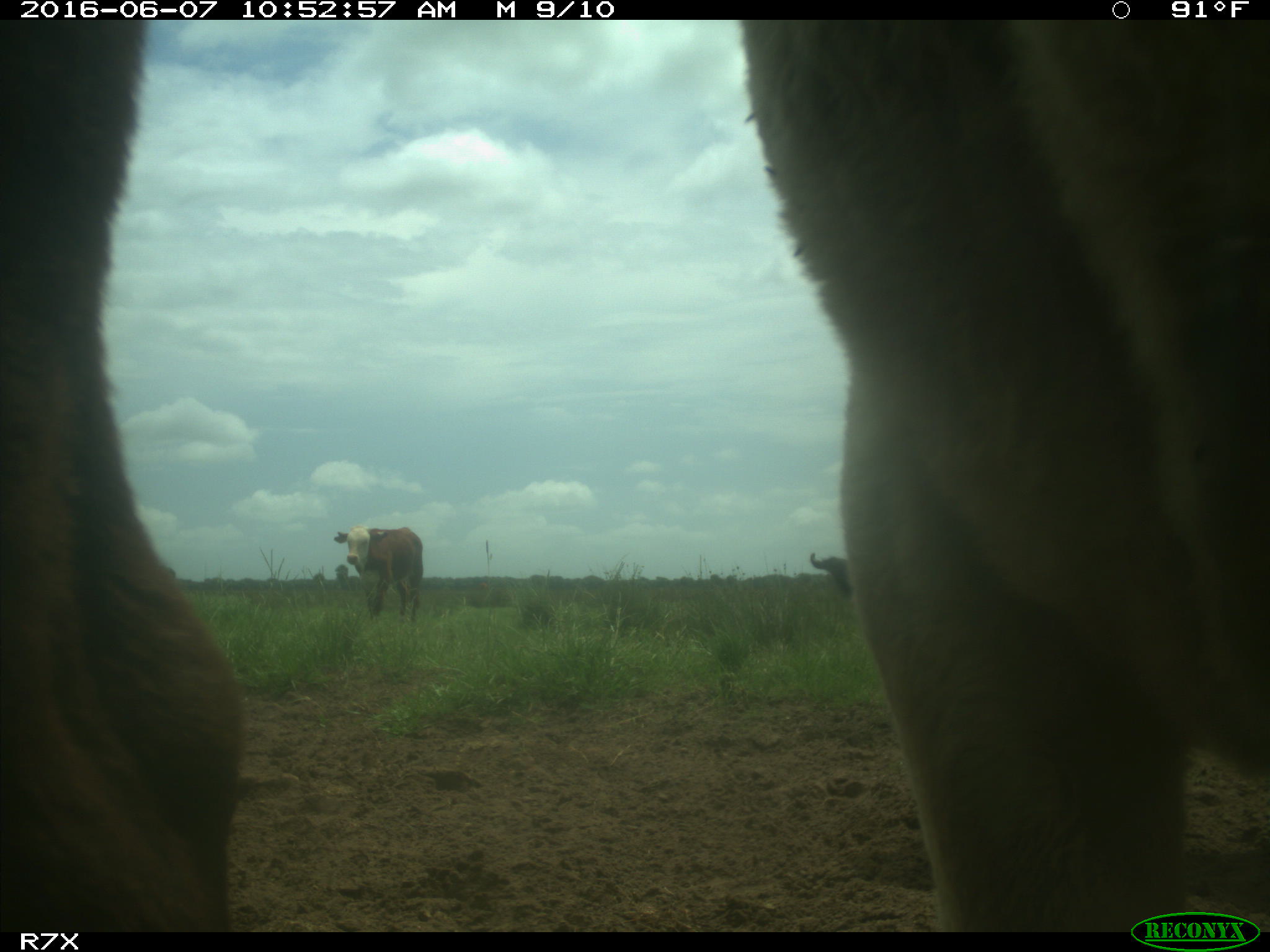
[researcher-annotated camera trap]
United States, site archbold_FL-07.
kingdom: Animalia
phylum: Chordata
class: Mammalia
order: Artiodactyla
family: Bovidae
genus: Bos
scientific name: Bos taurus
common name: domestic cow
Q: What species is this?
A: Bos taurus (domestic cow).